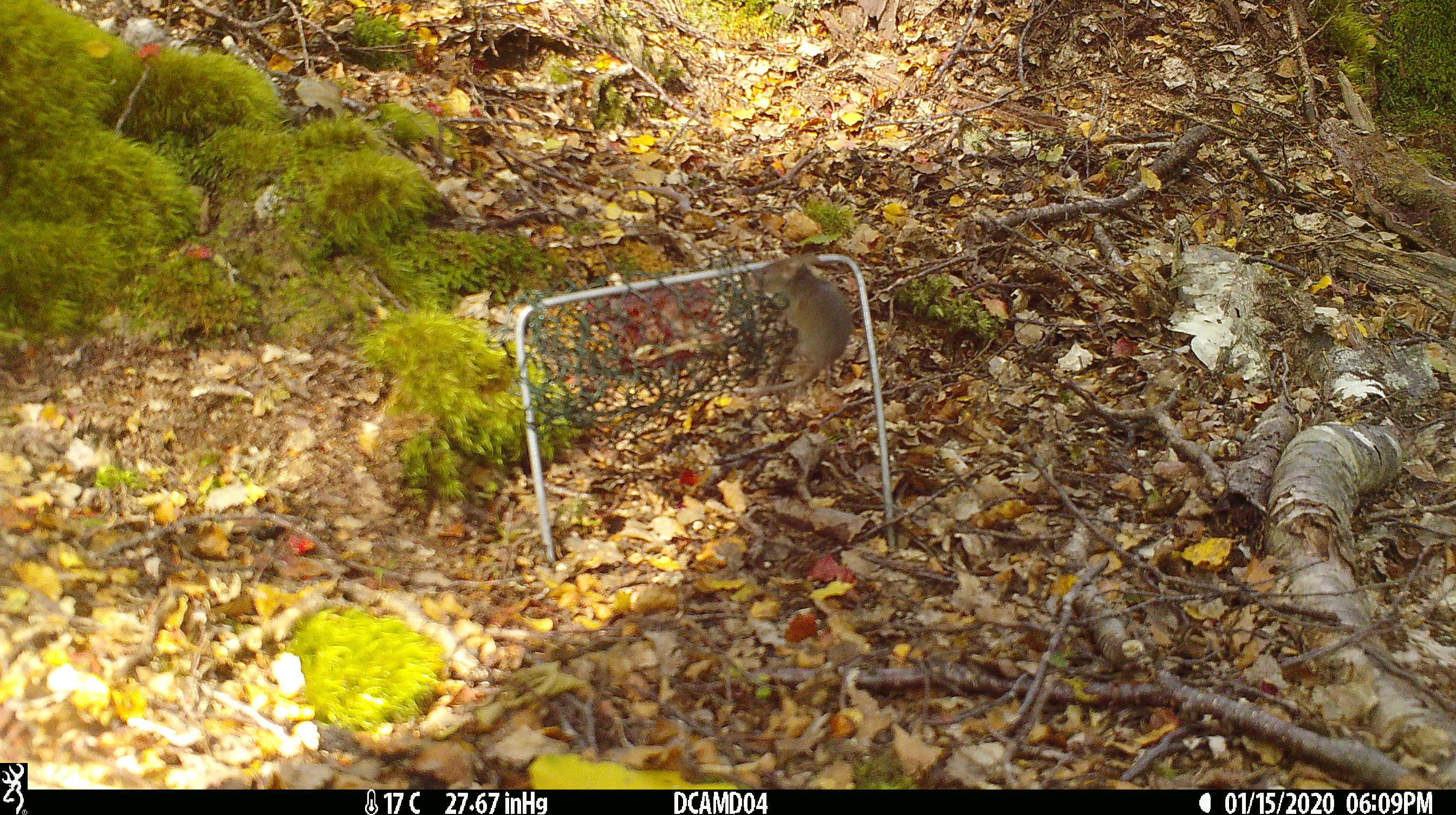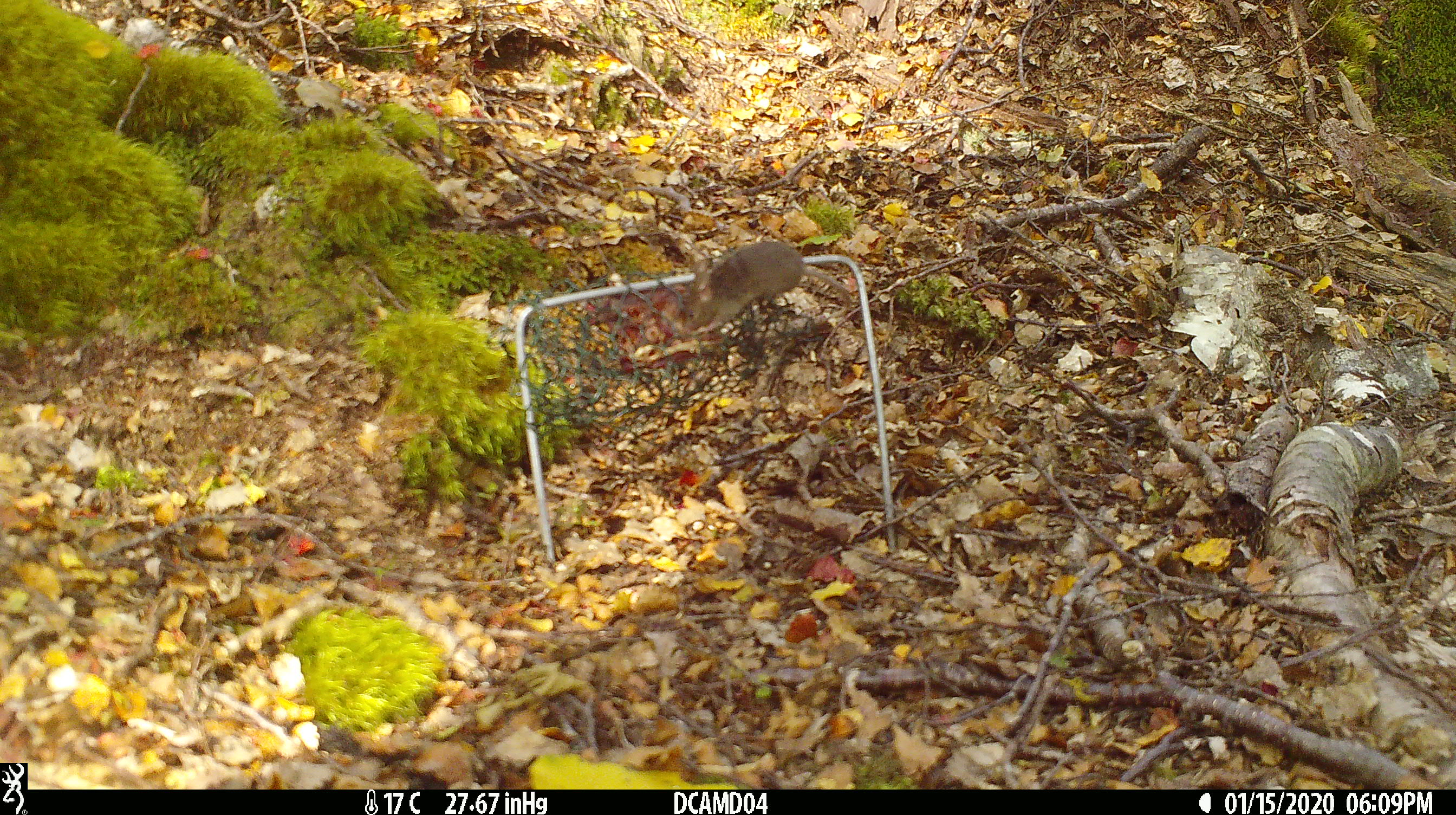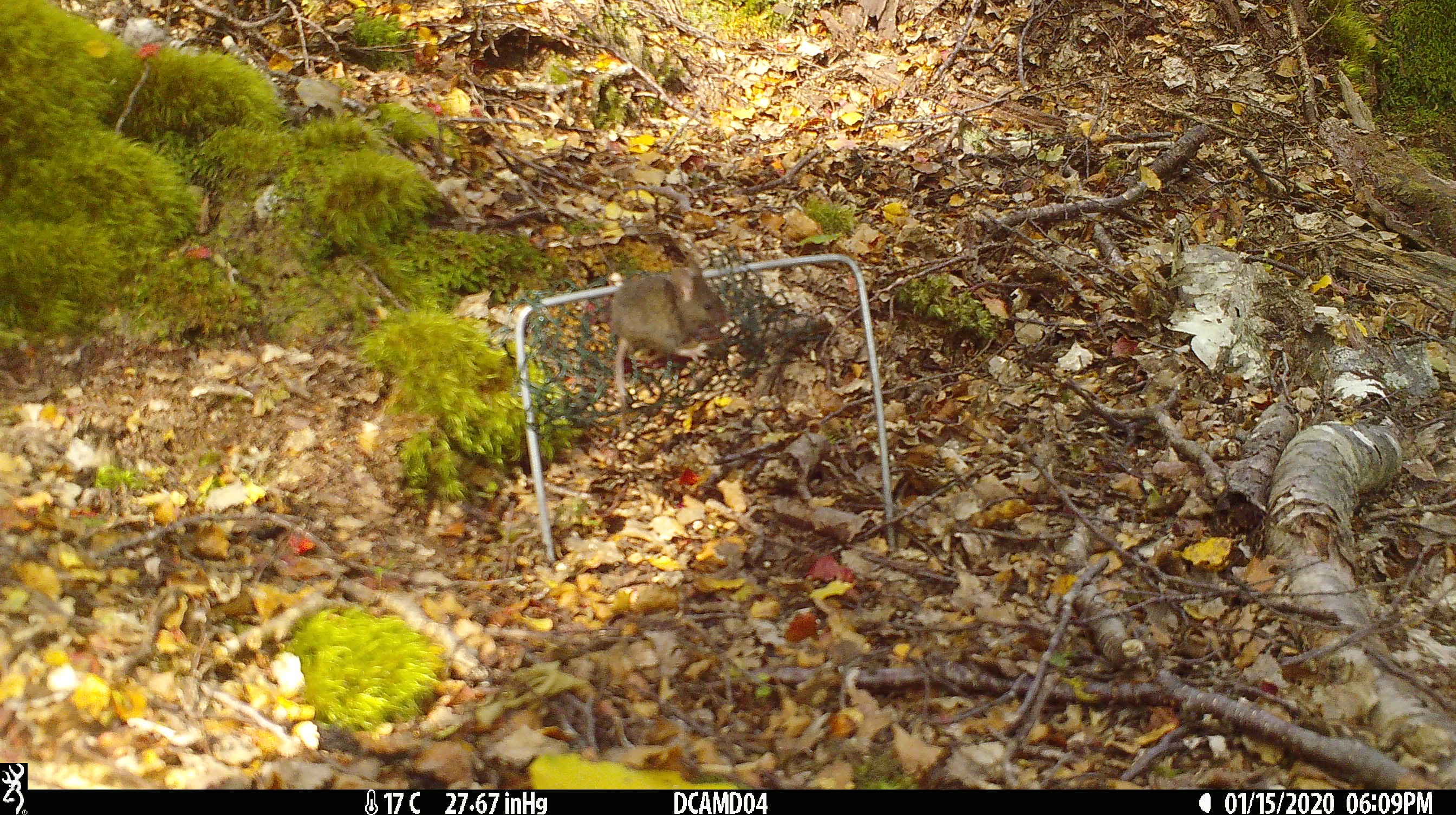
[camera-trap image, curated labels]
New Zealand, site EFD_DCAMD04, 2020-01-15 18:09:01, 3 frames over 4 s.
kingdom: Animalia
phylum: Chordata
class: Mammalia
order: Rodentia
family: Muridae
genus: Mus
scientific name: Mus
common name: mouse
Mouse (Mus).